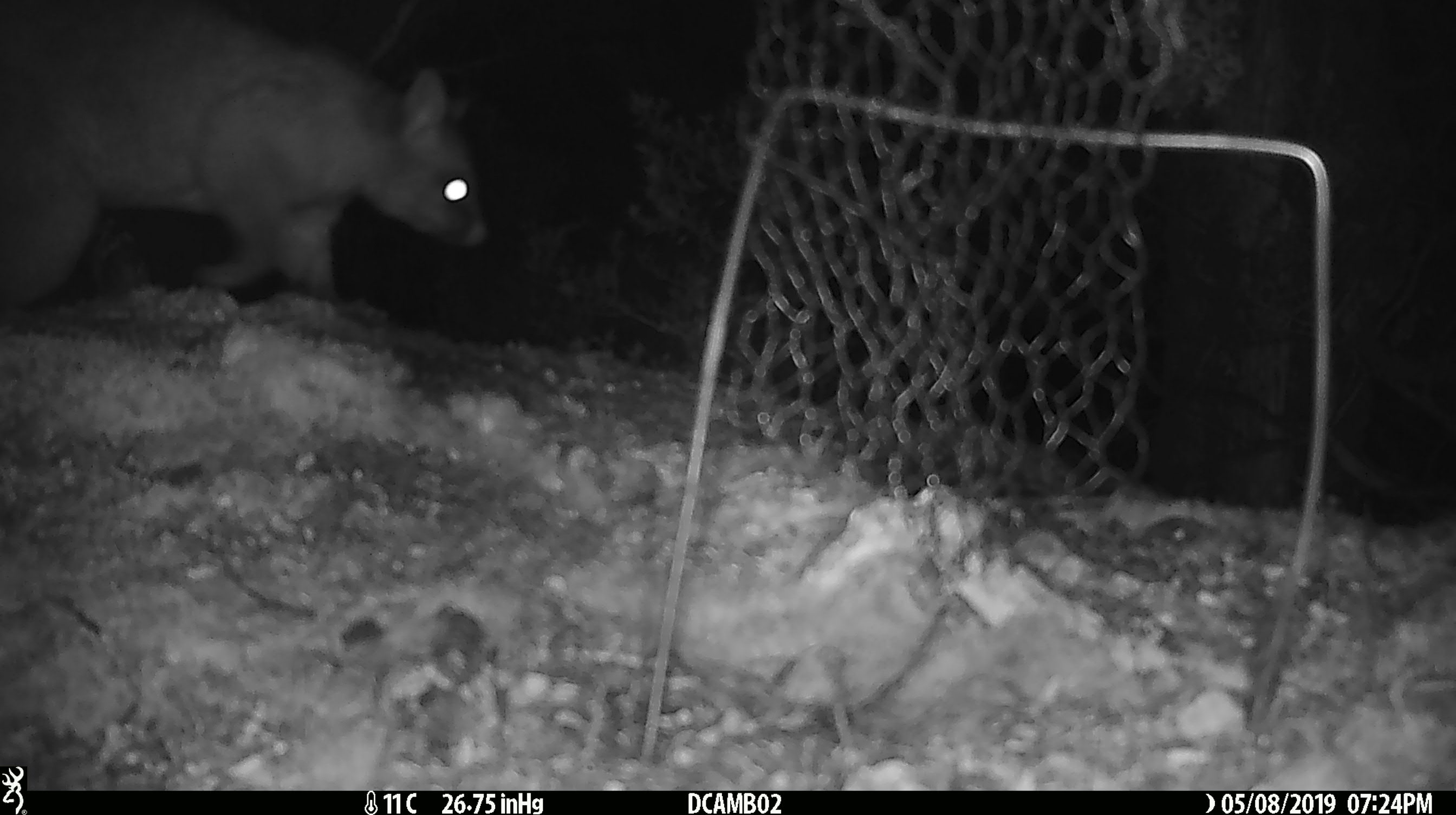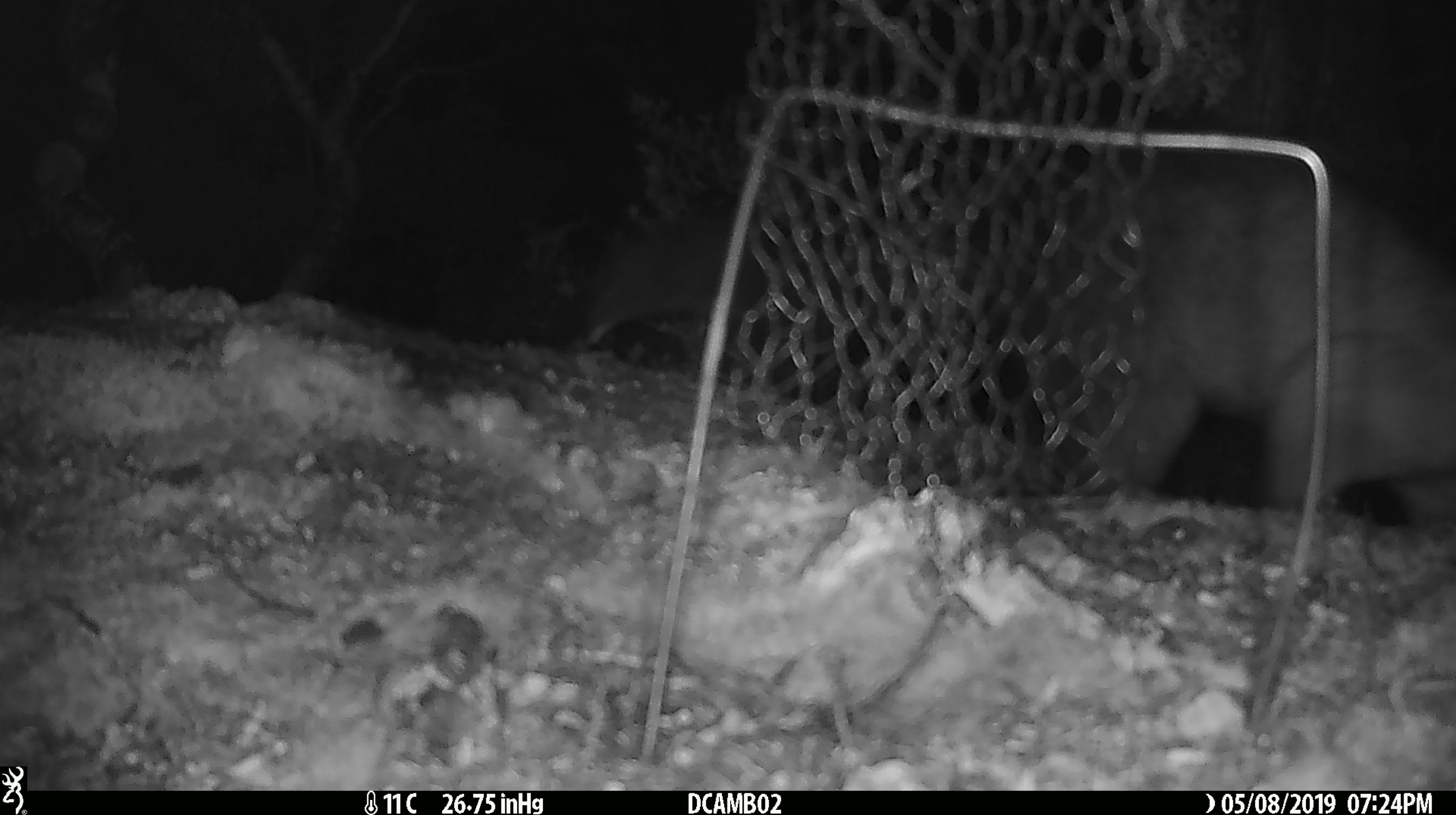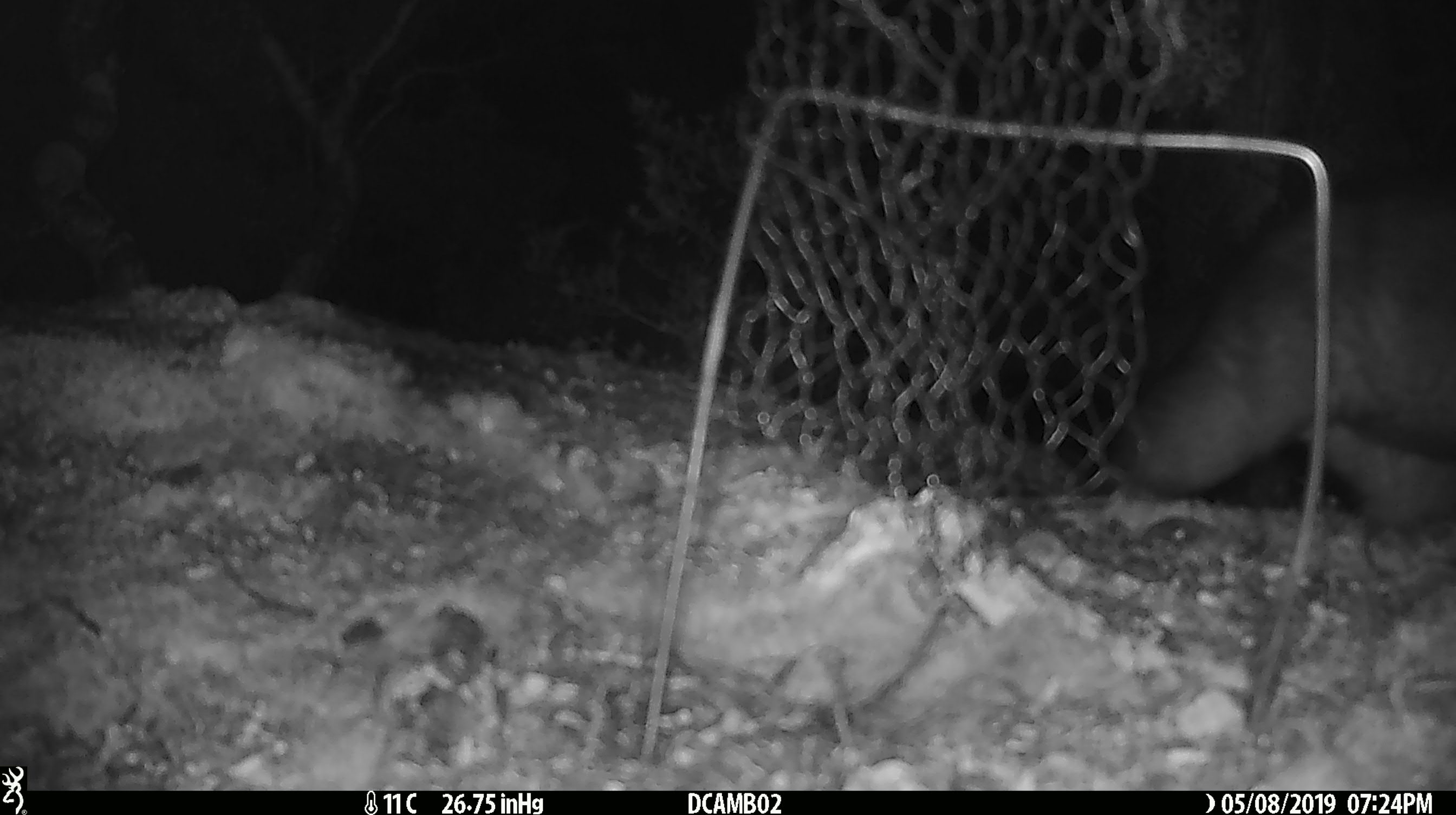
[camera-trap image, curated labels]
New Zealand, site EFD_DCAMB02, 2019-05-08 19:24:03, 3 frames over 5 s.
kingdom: Animalia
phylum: Chordata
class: Mammalia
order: Diprotodontia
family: Phalangeridae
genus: Trichosurus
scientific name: Trichosurus vulpecula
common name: common brushtail possum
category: possum